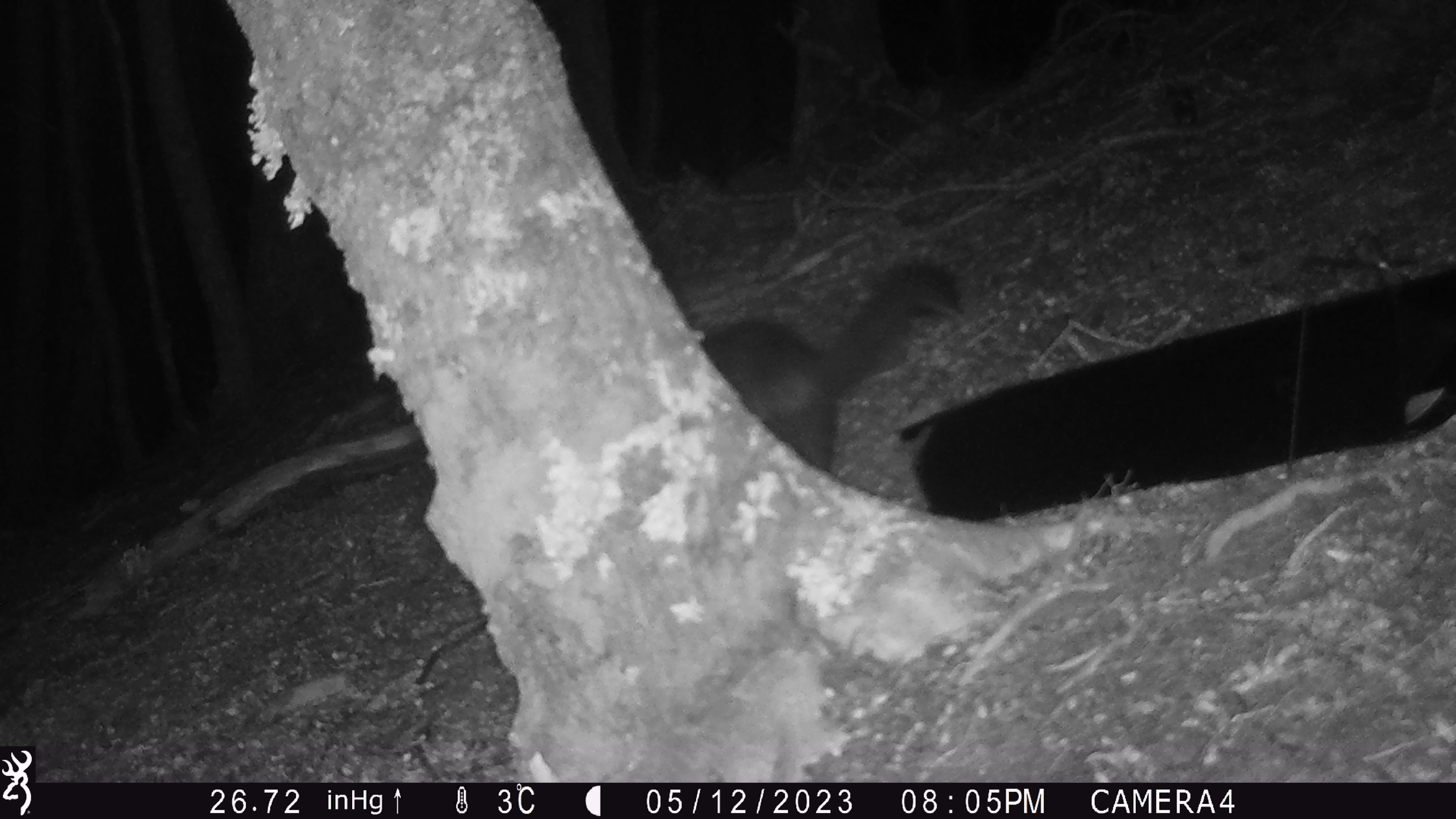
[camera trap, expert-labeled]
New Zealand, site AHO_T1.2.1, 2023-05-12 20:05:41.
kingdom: Animalia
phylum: Chordata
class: Mammalia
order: Carnivora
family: Mustelidae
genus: Mustela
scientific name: Mustela erminea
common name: stoat